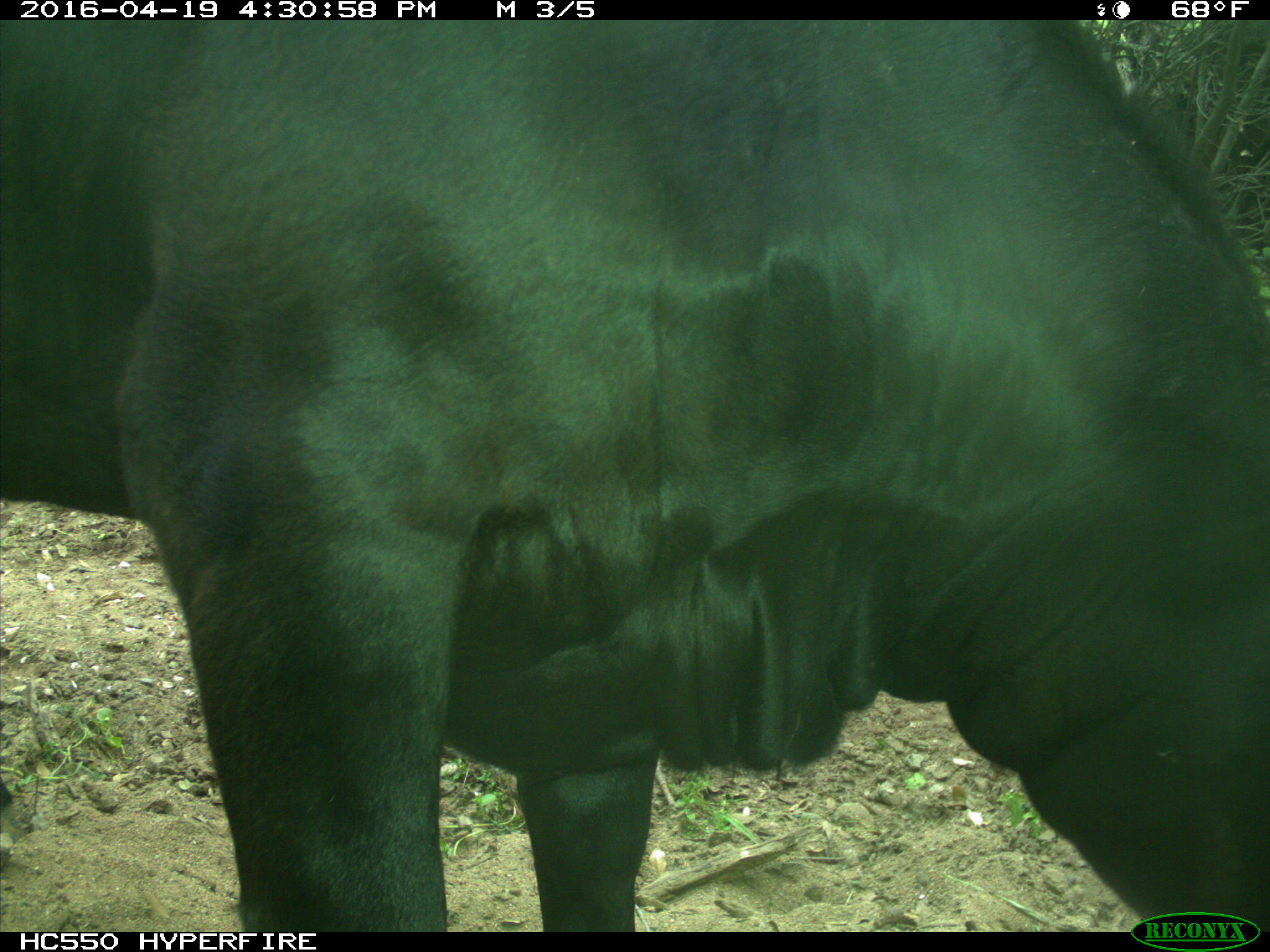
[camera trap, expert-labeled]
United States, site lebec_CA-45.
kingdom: Animalia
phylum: Chordata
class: Mammalia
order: Artiodactyla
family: Bovidae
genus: Bos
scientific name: Bos taurus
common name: domestic cow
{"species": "Bos taurus (domestic cow)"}